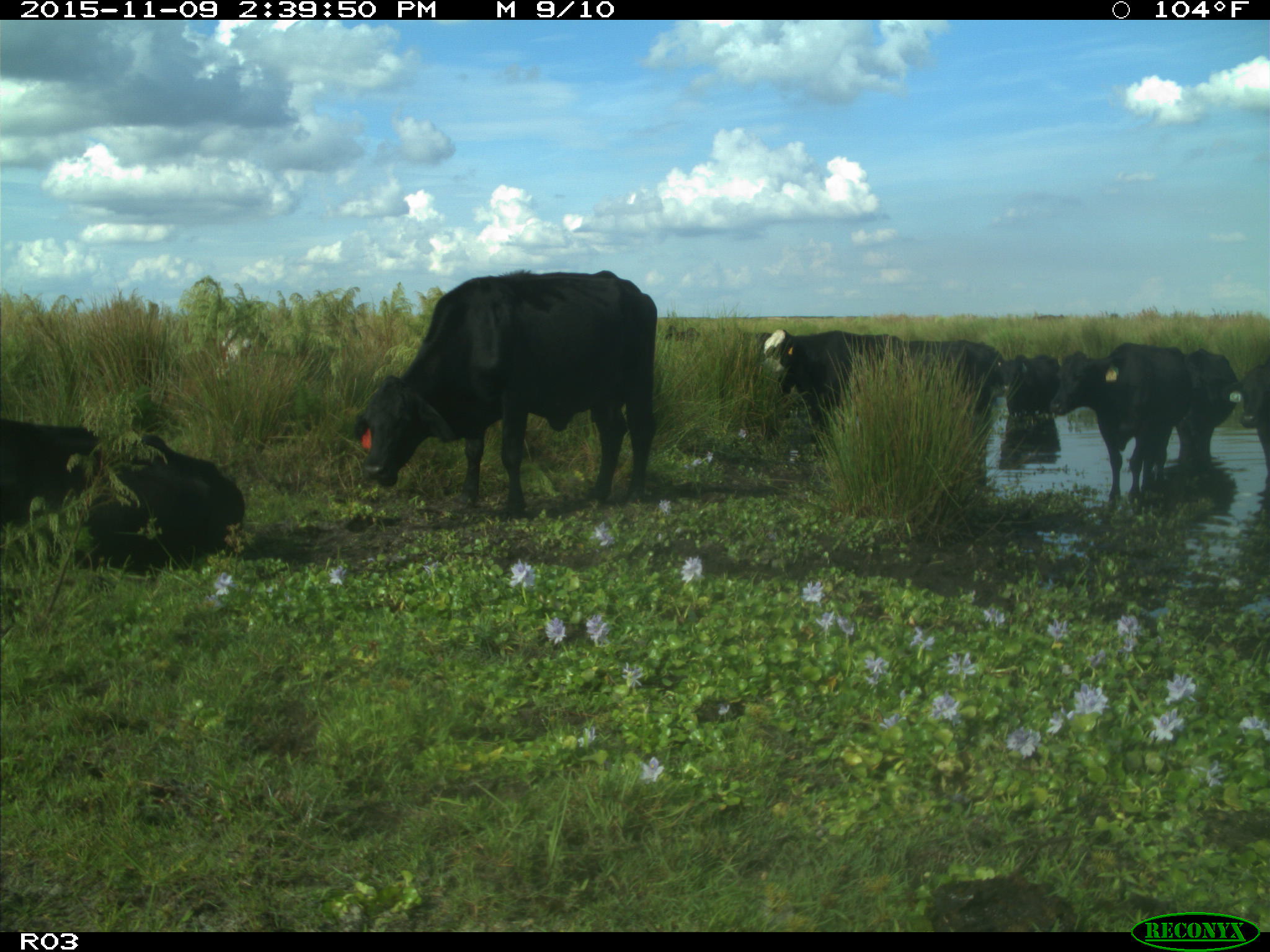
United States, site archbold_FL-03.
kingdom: Animalia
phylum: Chordata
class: Mammalia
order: Artiodactyla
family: Bovidae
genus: Bos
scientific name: Bos taurus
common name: domestic cow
Bos taurus (domestic cow).